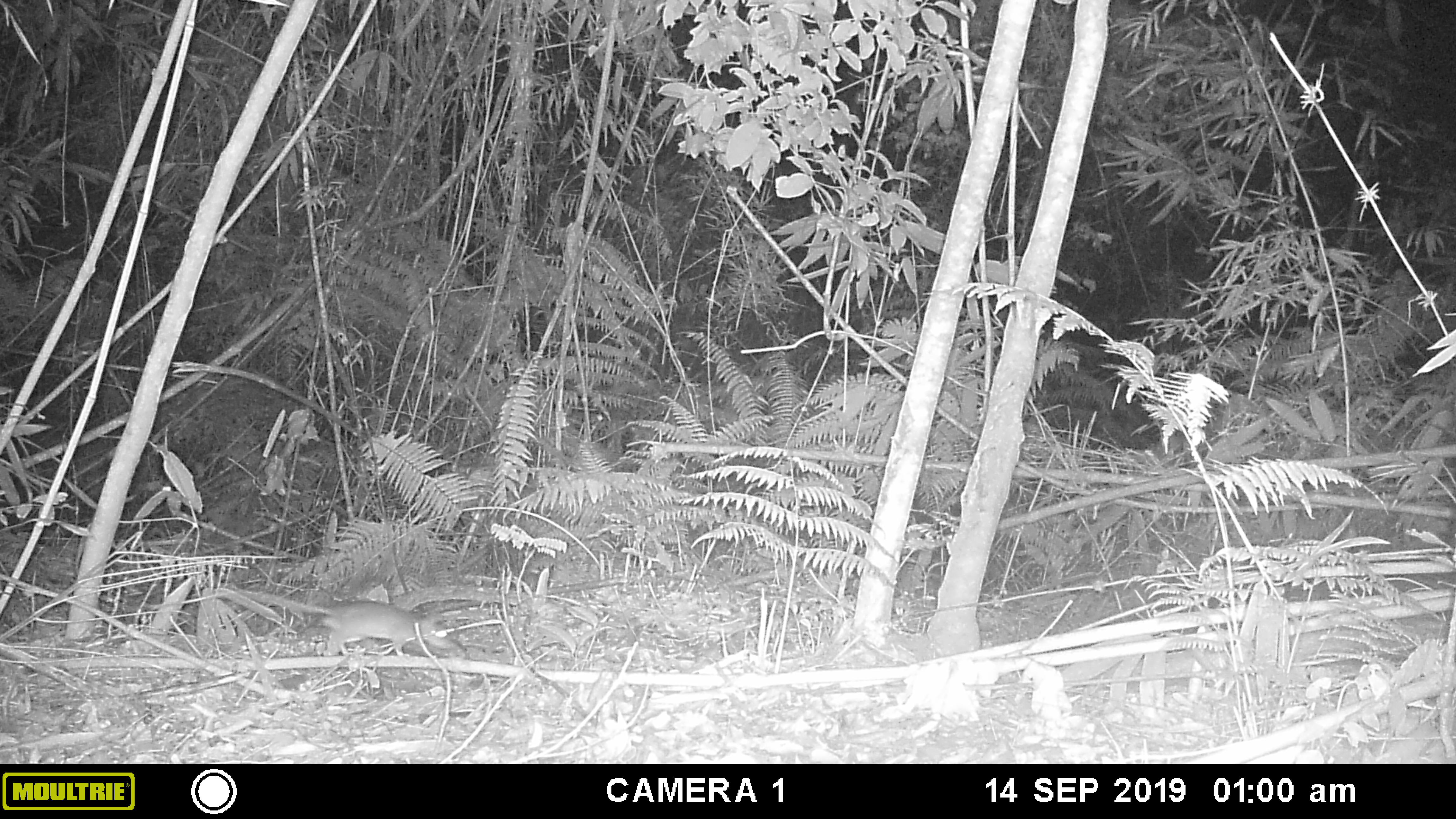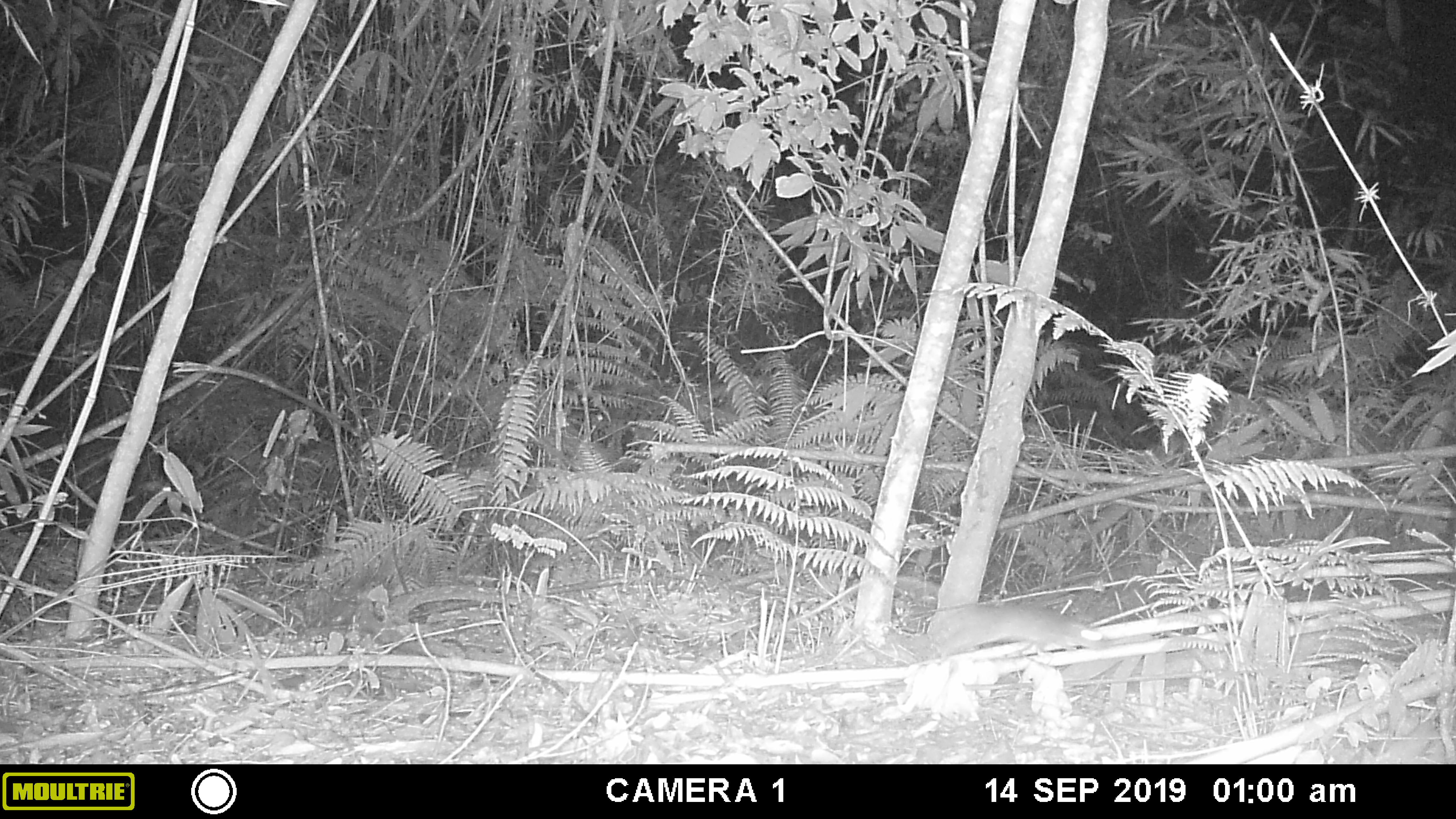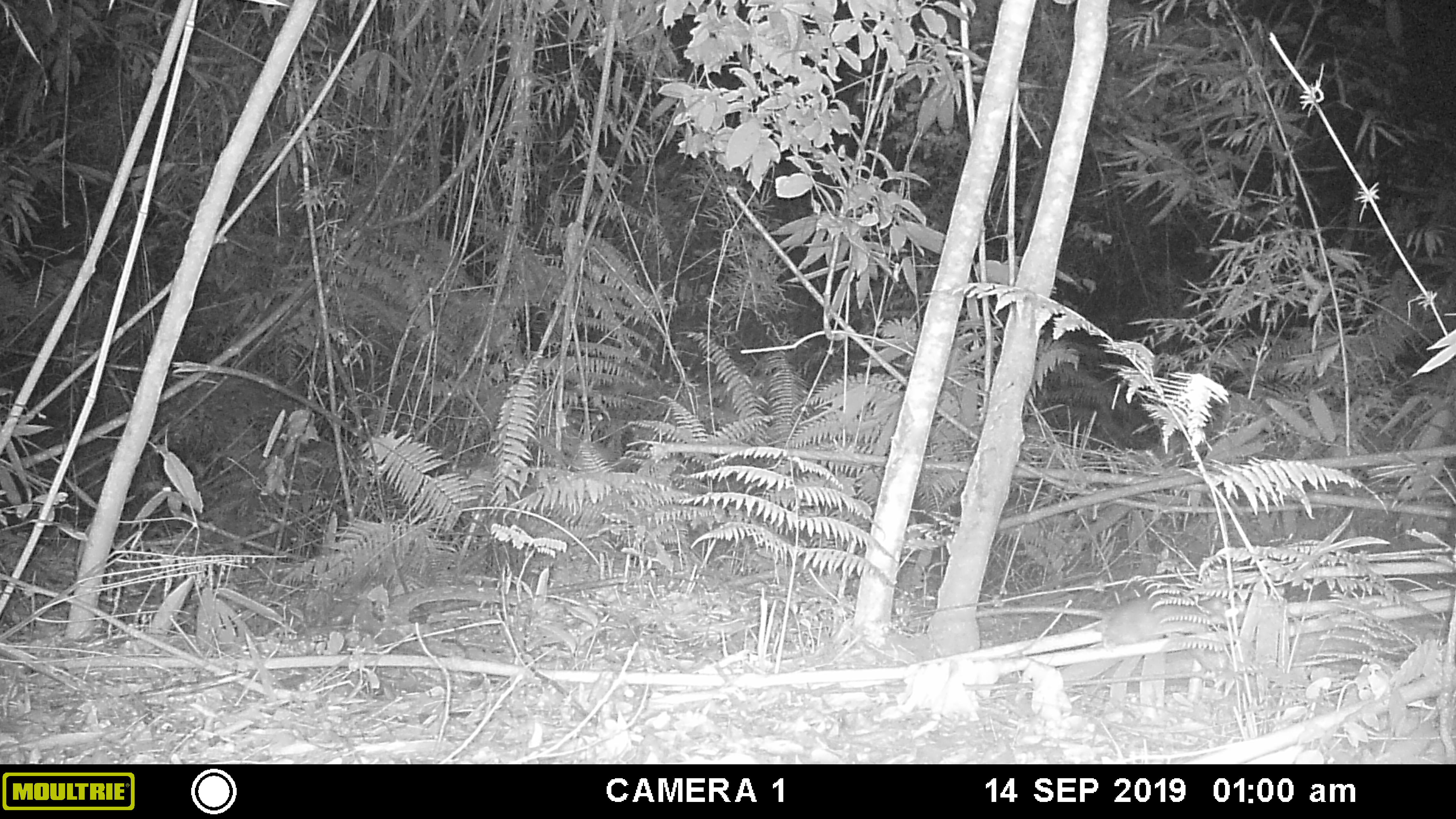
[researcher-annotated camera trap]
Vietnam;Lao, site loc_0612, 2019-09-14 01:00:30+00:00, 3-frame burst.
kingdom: Animalia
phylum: Chordata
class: Mammalia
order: Rodentia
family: Muridae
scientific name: Muridae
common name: old-world mice and rats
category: unidentified murid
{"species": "unidentified murid (old-world mice and rats) (Muridae)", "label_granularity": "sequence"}